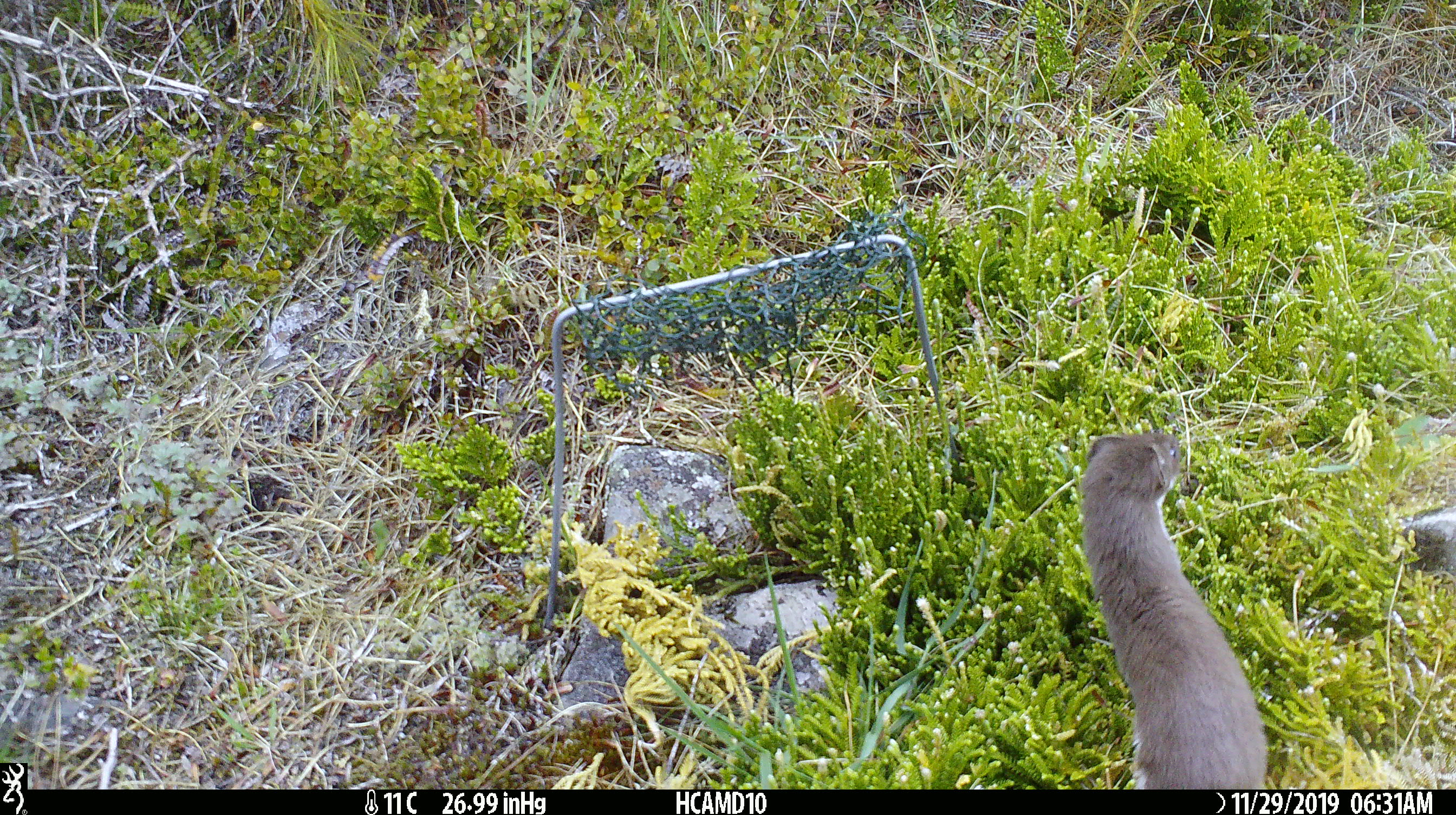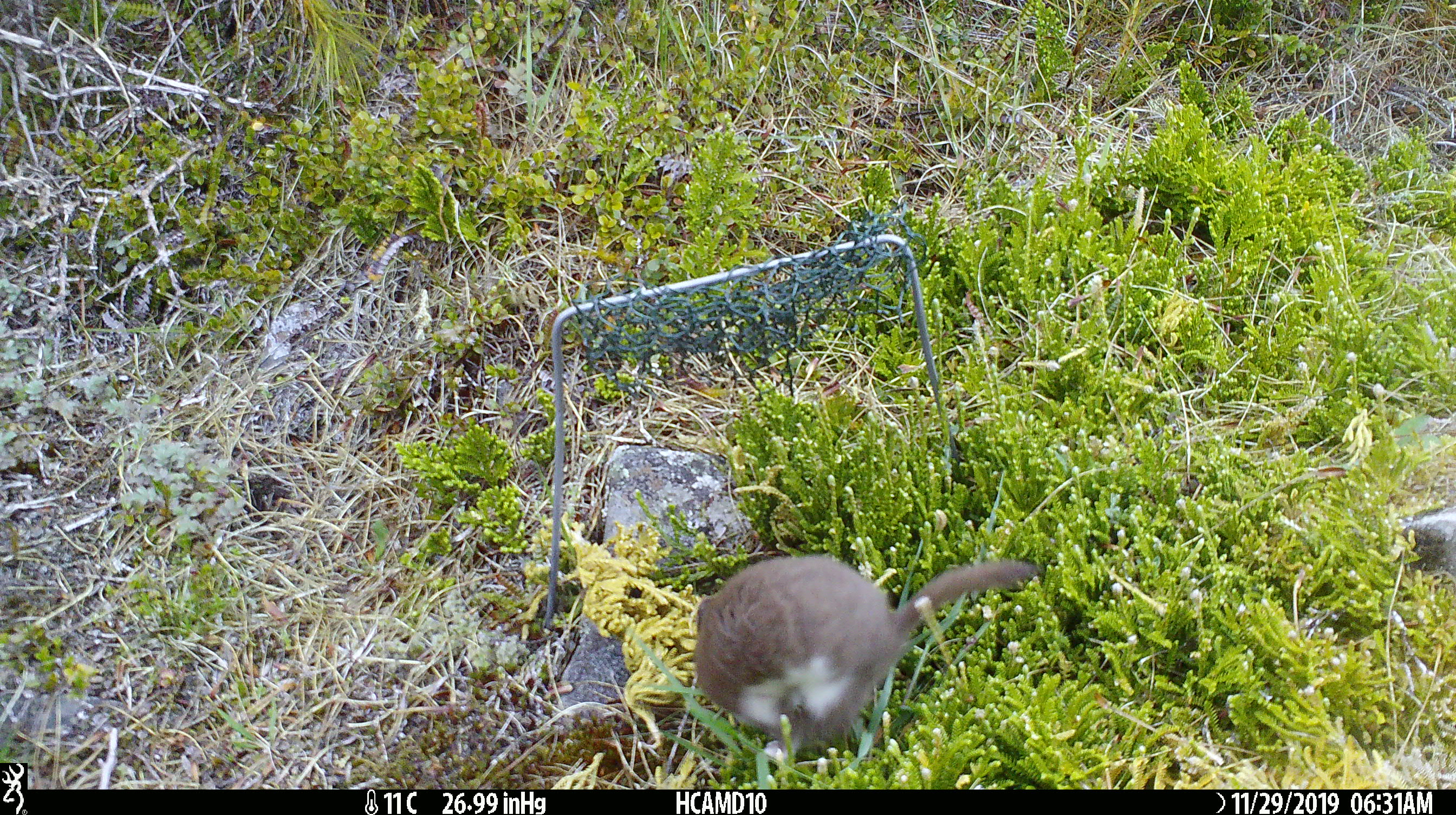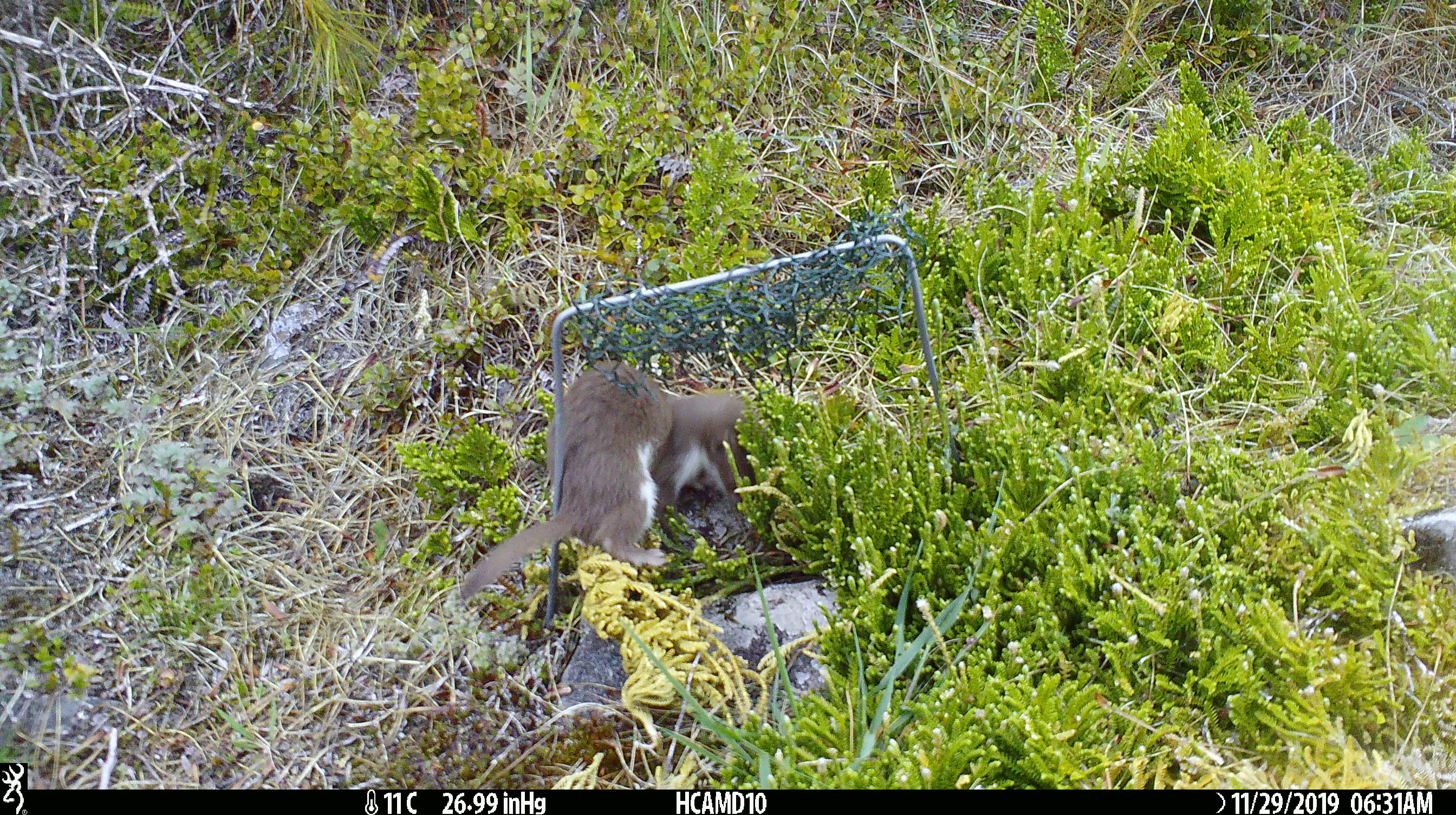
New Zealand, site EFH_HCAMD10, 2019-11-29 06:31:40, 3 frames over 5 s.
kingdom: Animalia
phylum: Chordata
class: Mammalia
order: Carnivora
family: Mustelidae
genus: Mustela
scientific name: Mustela nivalis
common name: least weasel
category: weasel